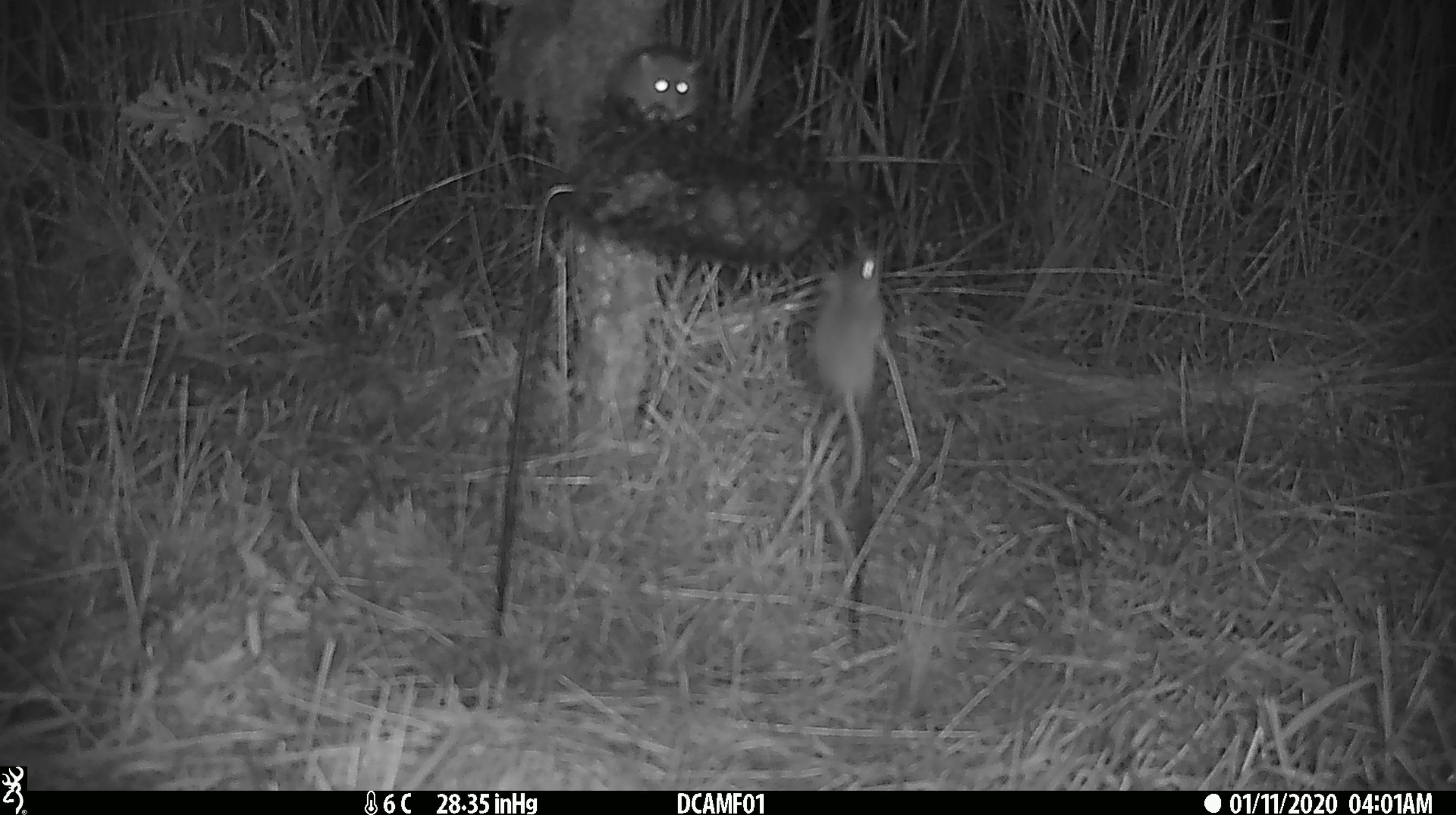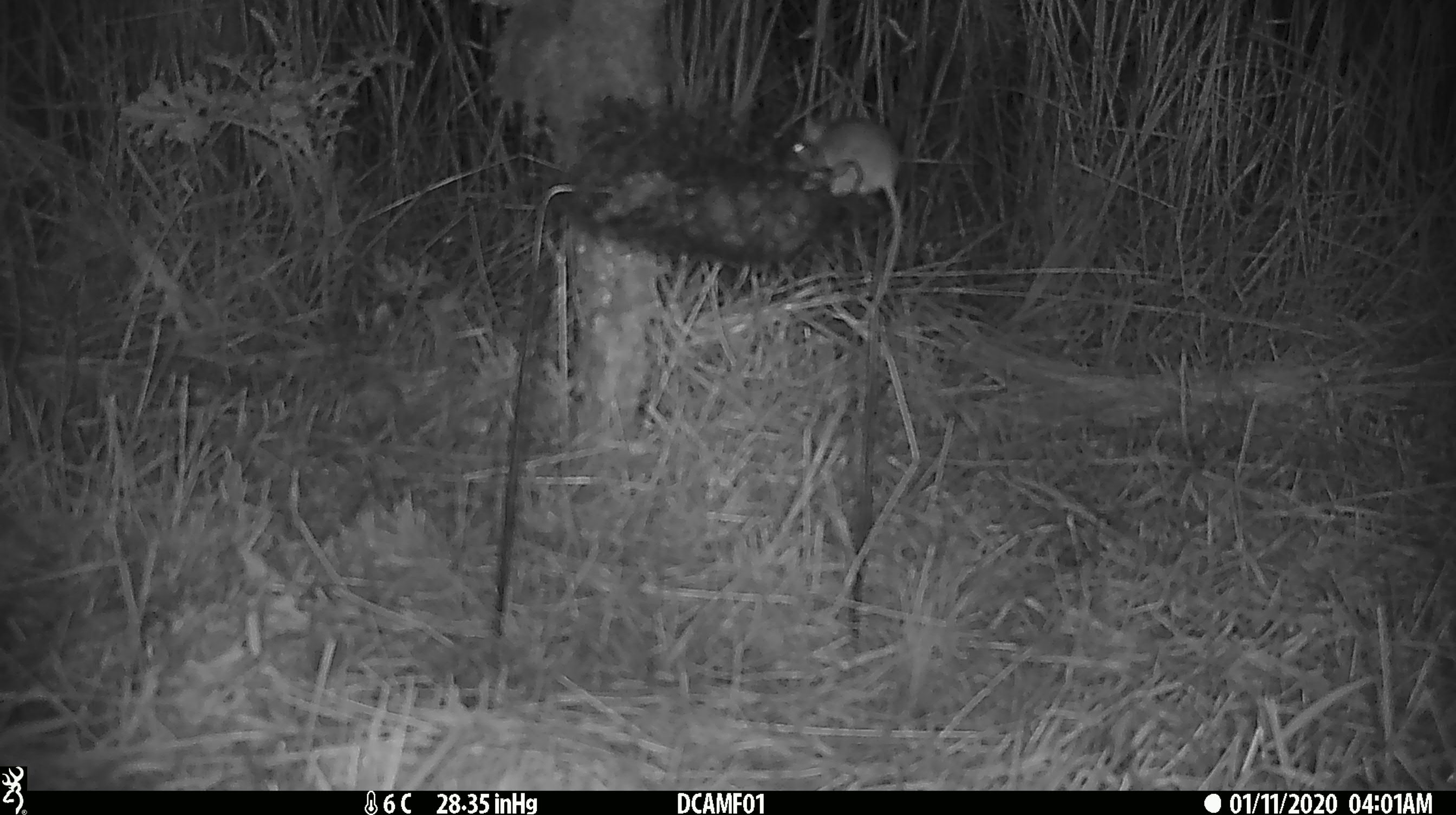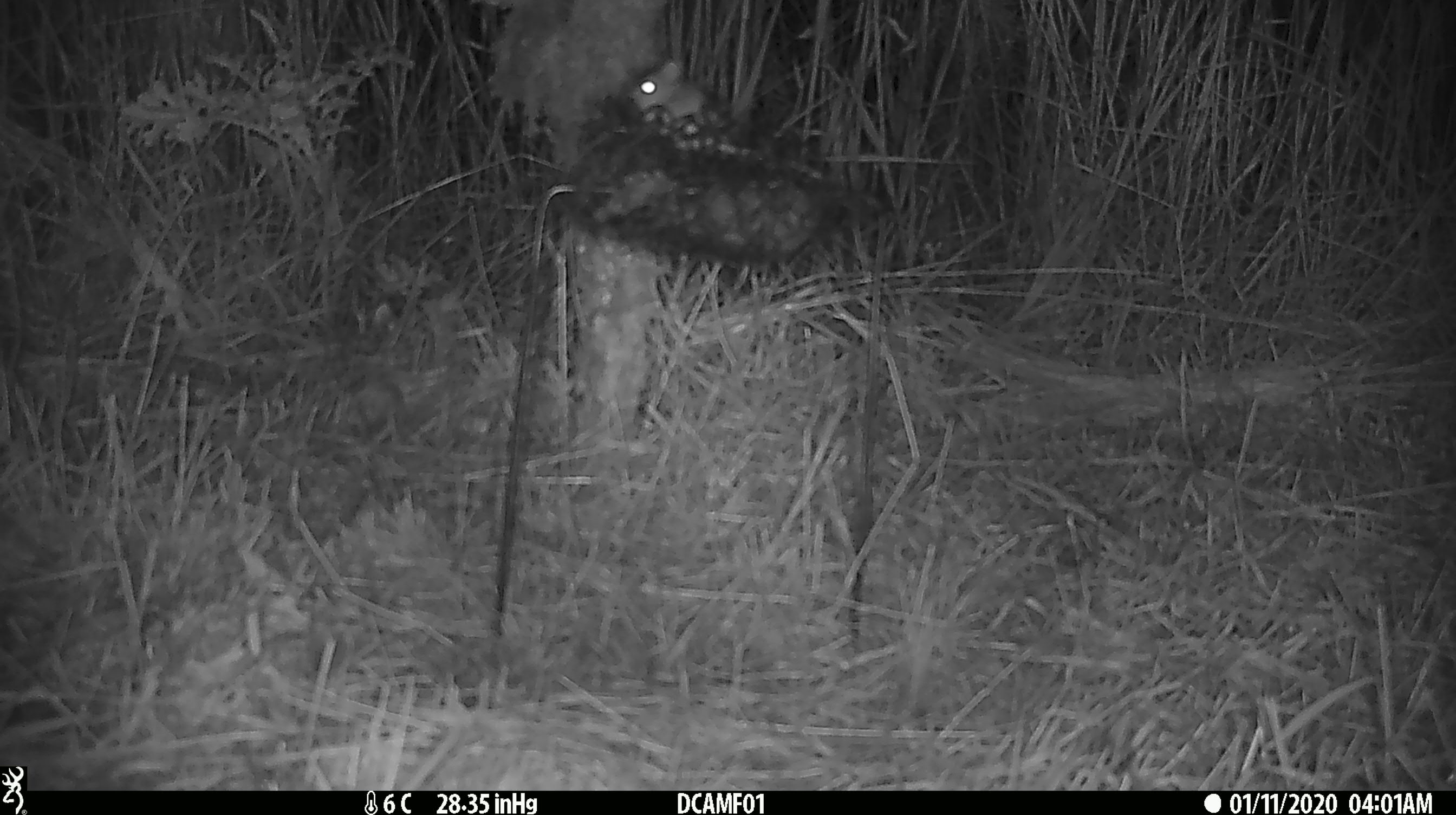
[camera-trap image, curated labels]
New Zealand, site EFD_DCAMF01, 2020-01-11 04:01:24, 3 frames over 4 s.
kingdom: Animalia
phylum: Chordata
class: Mammalia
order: Rodentia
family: Muridae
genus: Mus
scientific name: Mus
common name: mouse